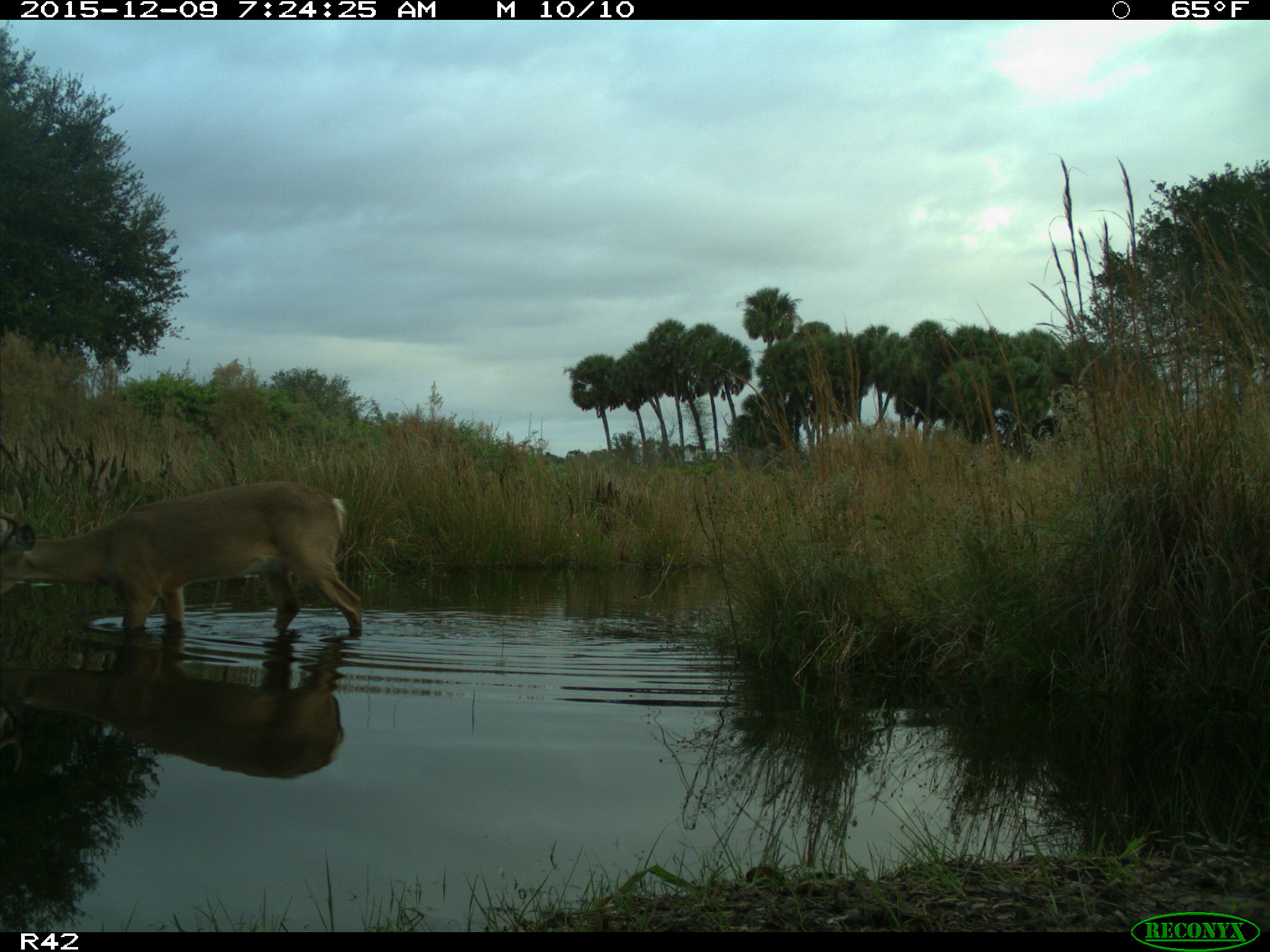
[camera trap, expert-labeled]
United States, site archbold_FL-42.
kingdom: Animalia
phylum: Chordata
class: Mammalia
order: Artiodactyla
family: Cervidae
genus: Odocoileus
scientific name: Odocoileus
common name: deer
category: unidentified deer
Unidentified deer (deer) (Odocoileus).